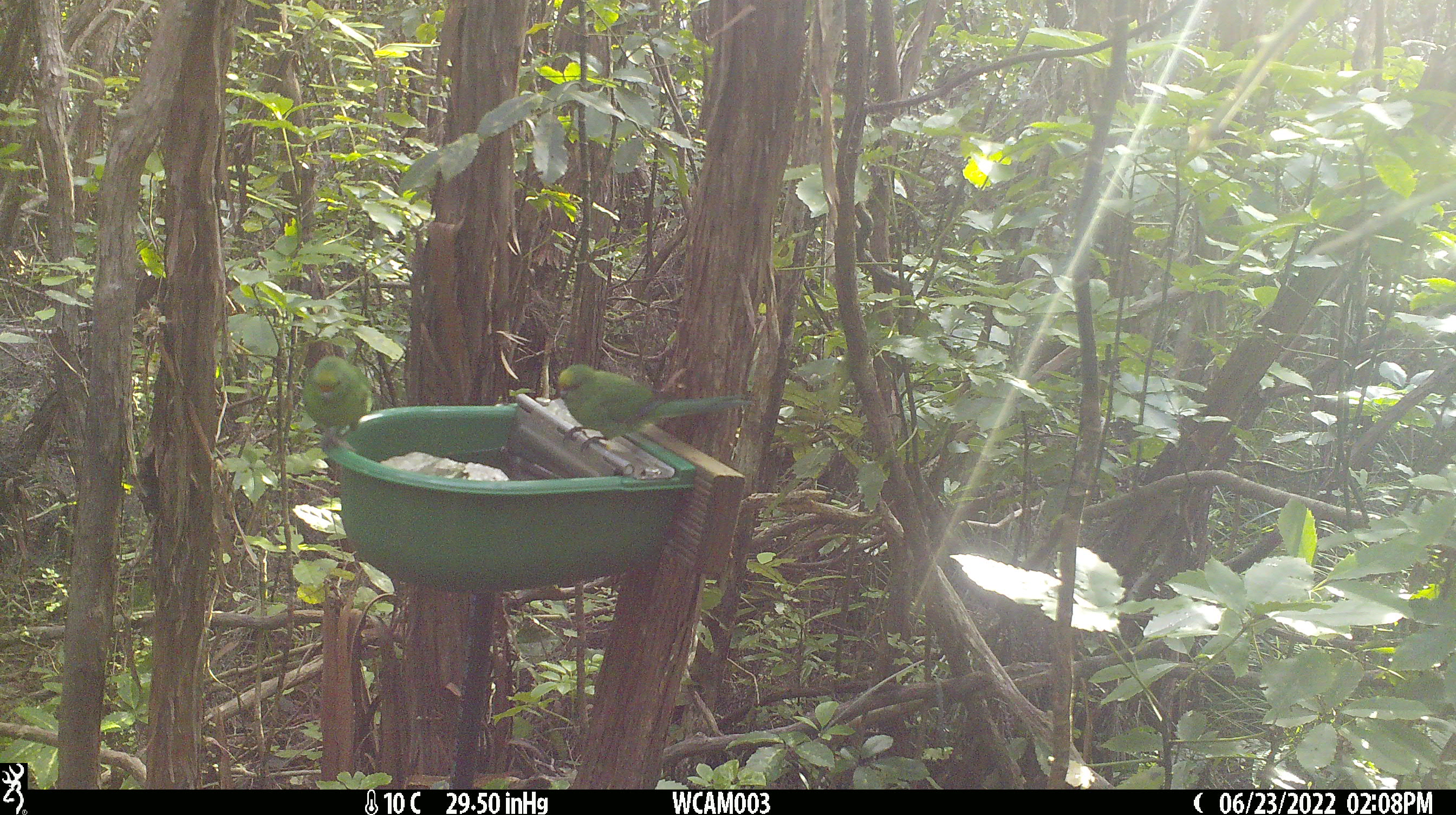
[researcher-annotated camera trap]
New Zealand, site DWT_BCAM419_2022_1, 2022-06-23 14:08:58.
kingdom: Animalia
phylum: Chordata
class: Aves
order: Psittaciformes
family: Psittaculidae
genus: Cyanoramphus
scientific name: Cyanoramphus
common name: parakeet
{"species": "parakeet (Cyanoramphus)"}